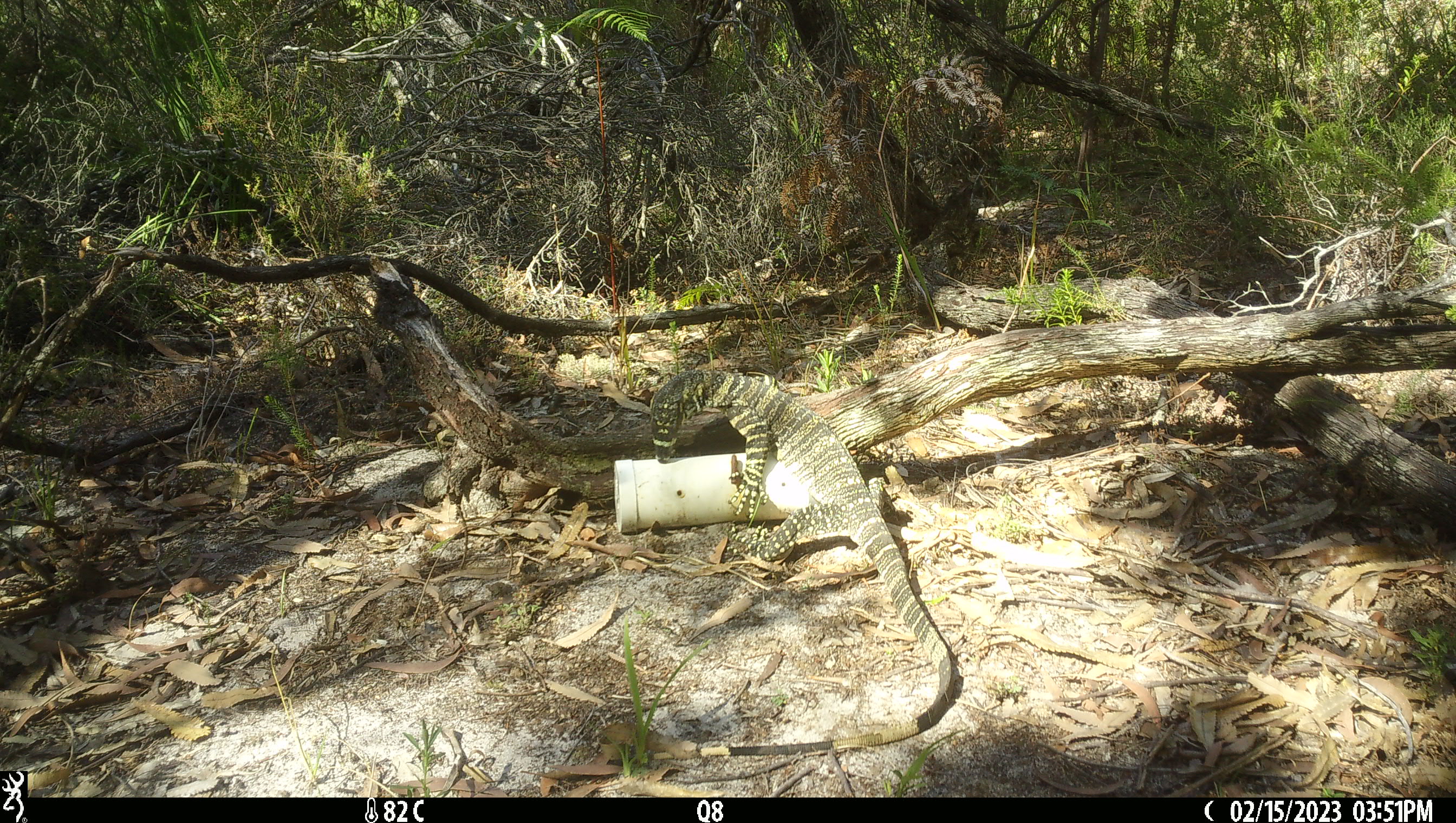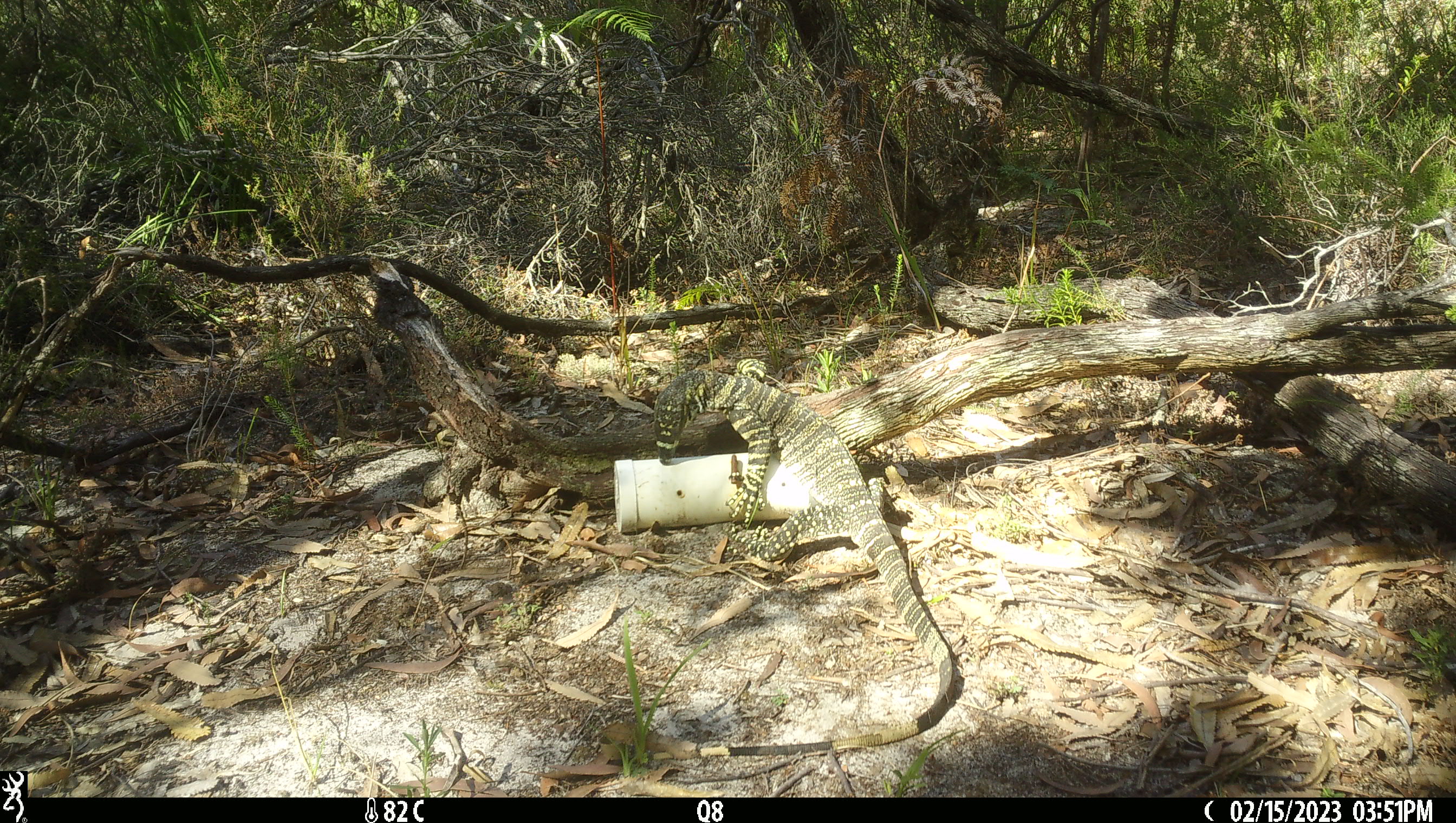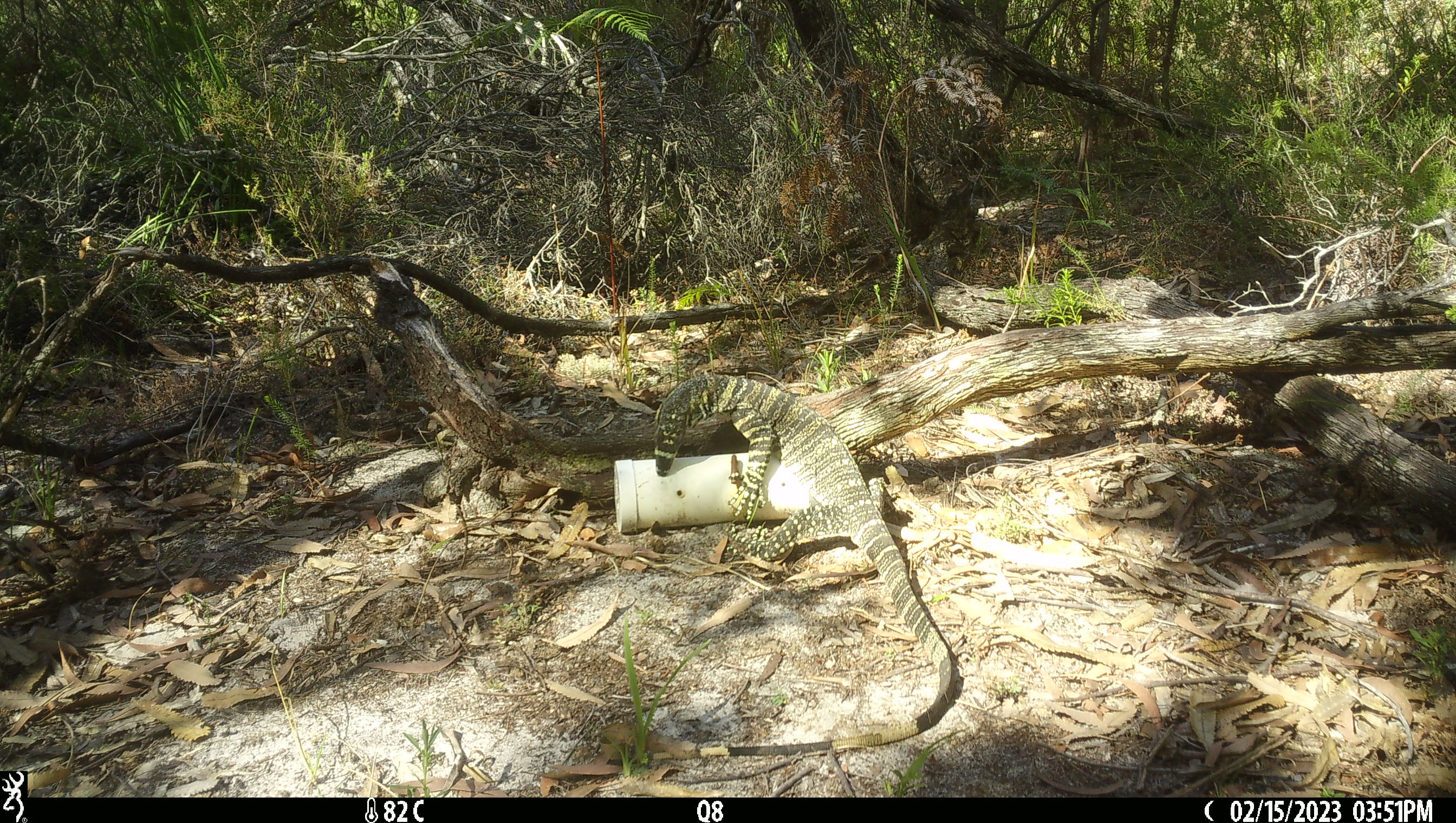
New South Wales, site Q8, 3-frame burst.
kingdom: Animalia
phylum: Chordata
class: Reptilia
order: Squamata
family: Varanidae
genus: Varanus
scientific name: Varanus varius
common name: lace monitor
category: goanna